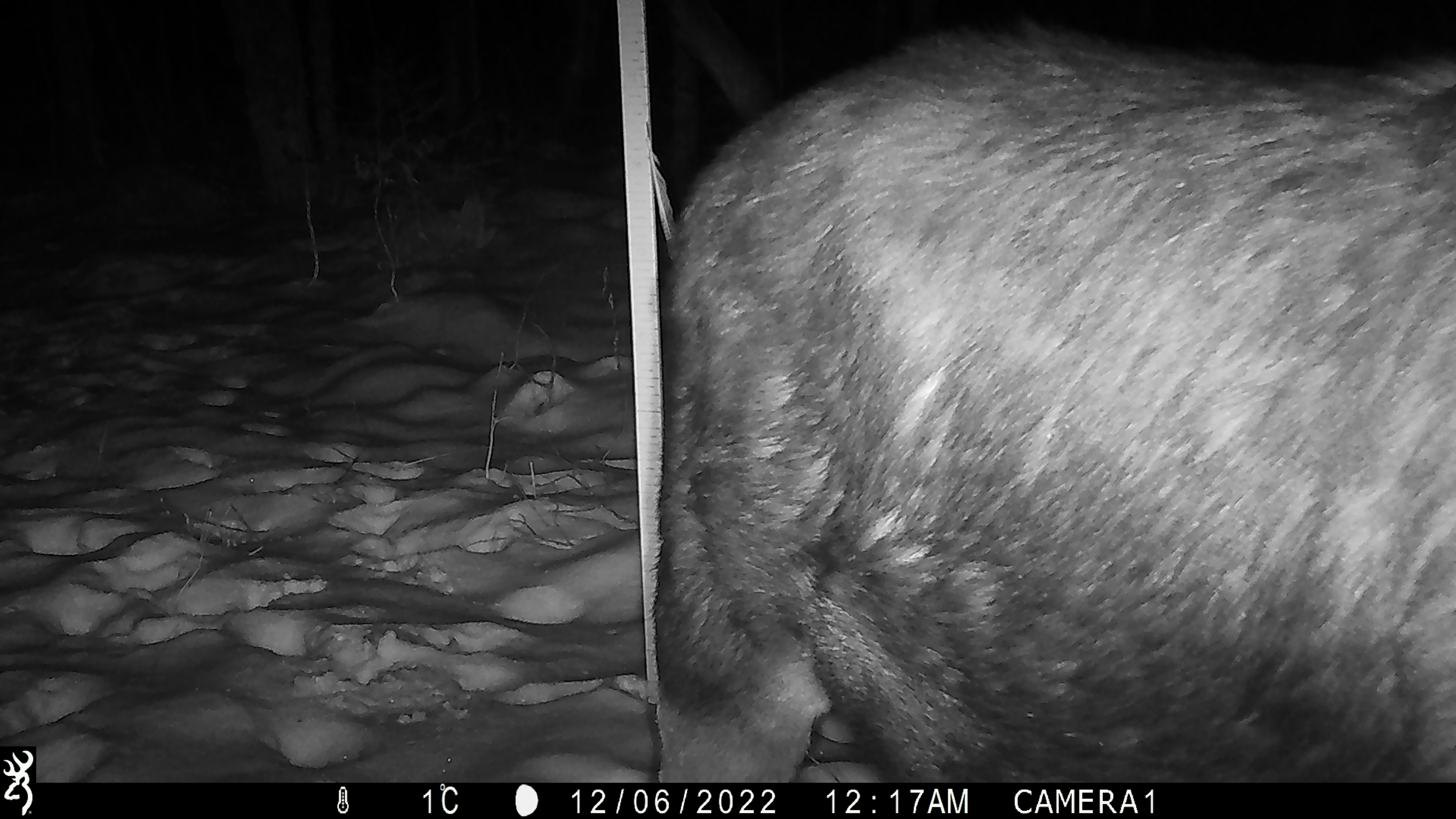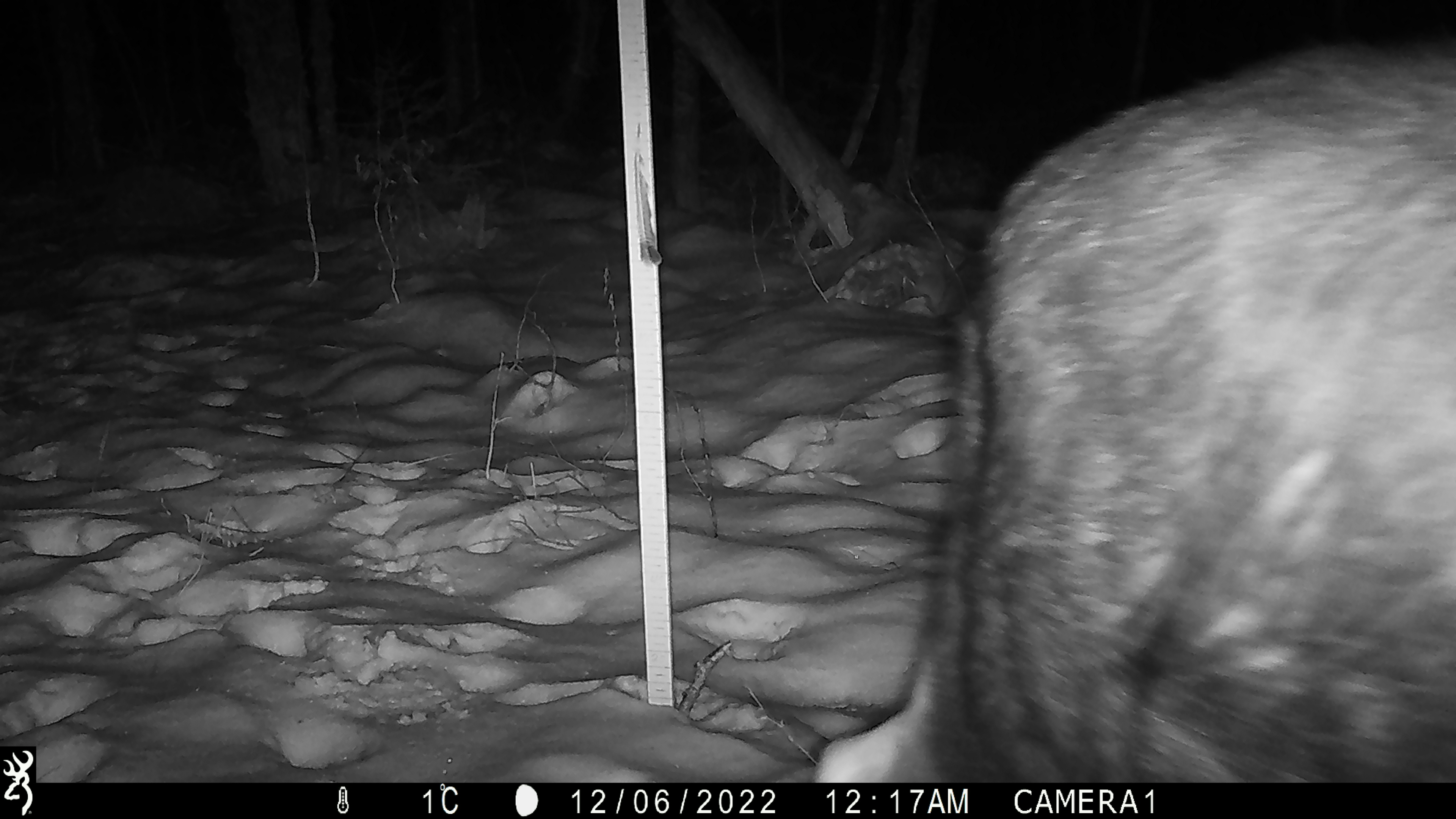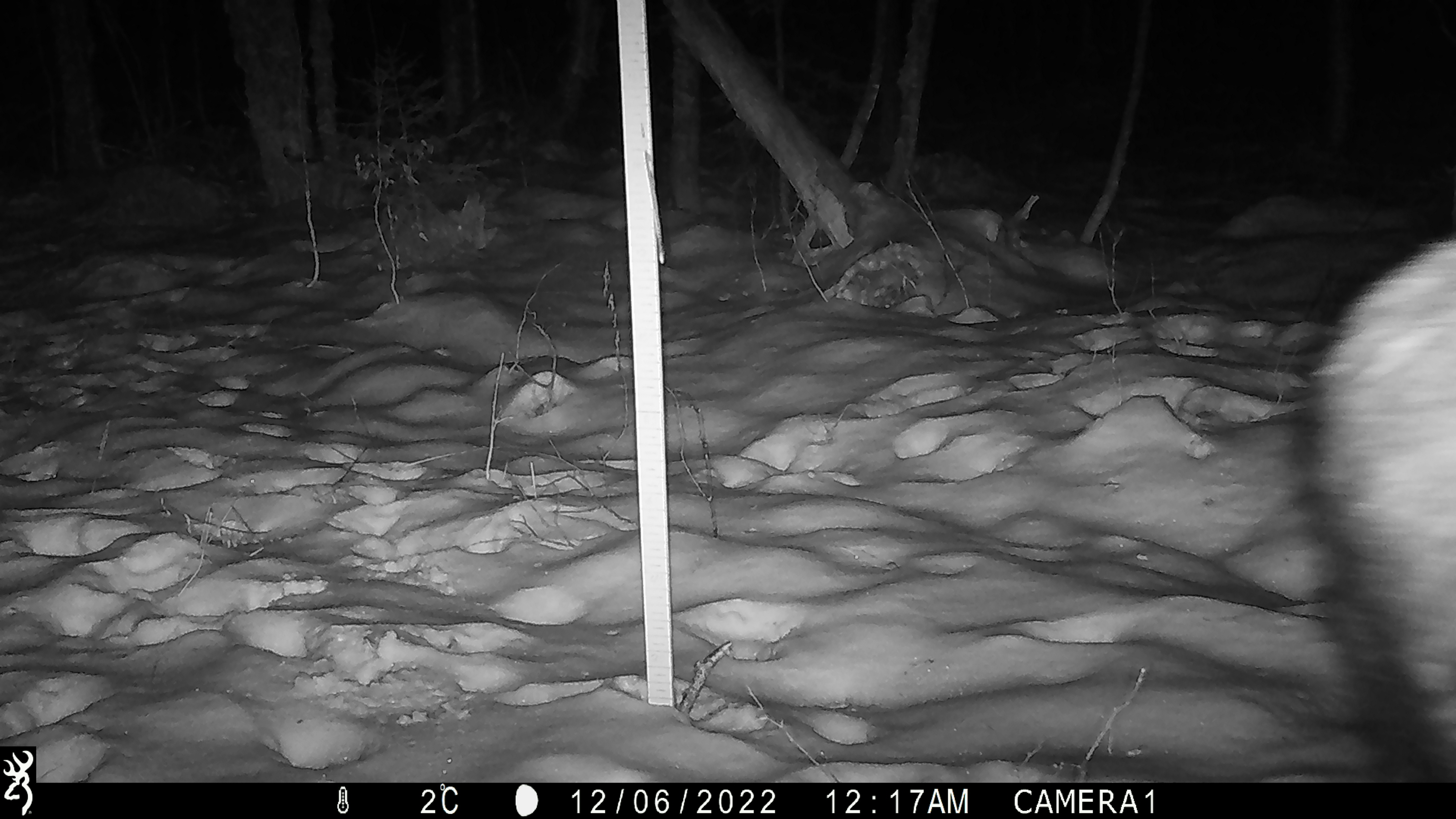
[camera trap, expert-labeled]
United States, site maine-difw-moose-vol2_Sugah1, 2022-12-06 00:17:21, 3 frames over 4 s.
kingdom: Animalia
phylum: Chordata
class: Mammalia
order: Artiodactyla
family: Cervidae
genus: Alces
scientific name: Alces alces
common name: moose